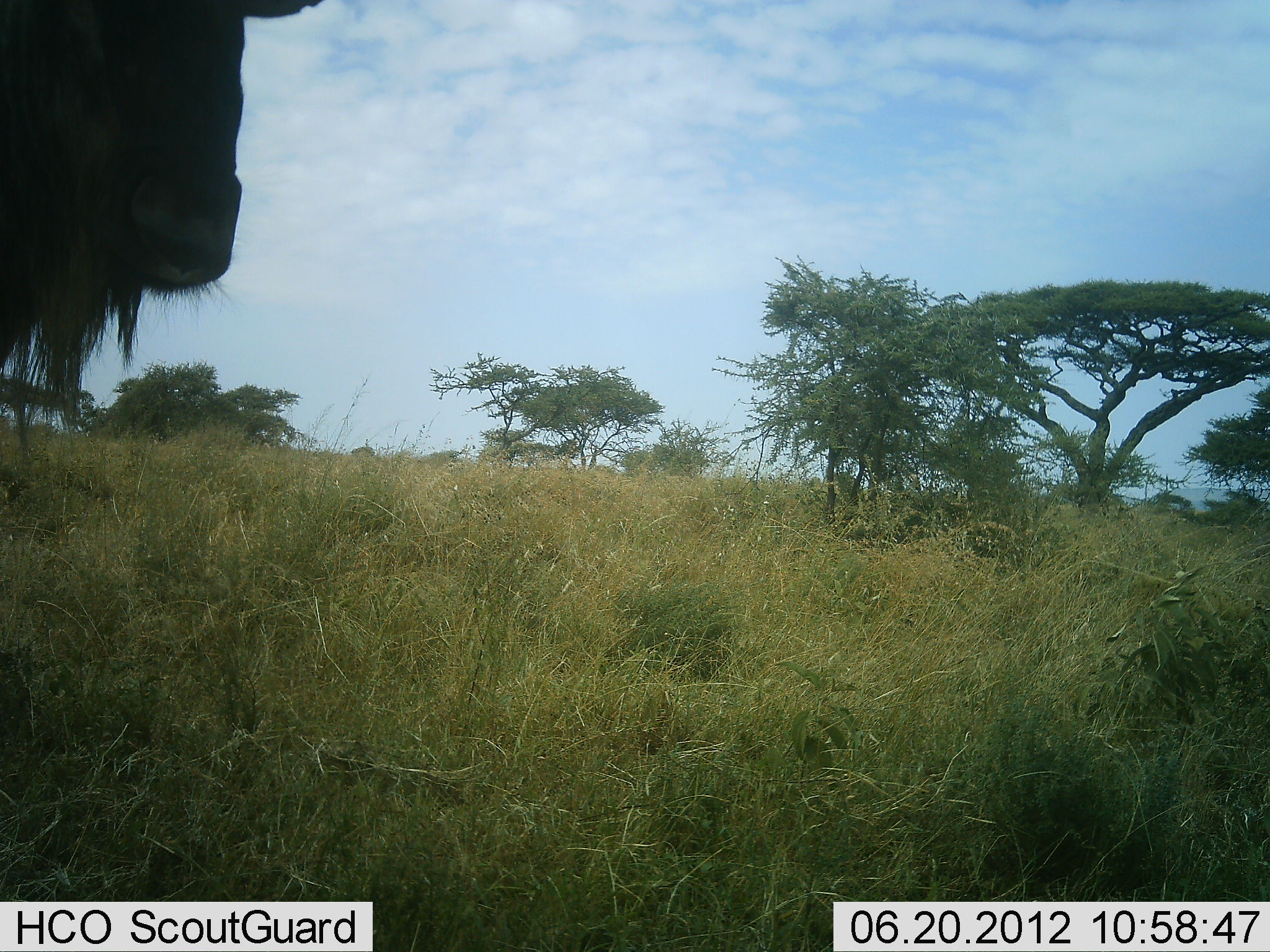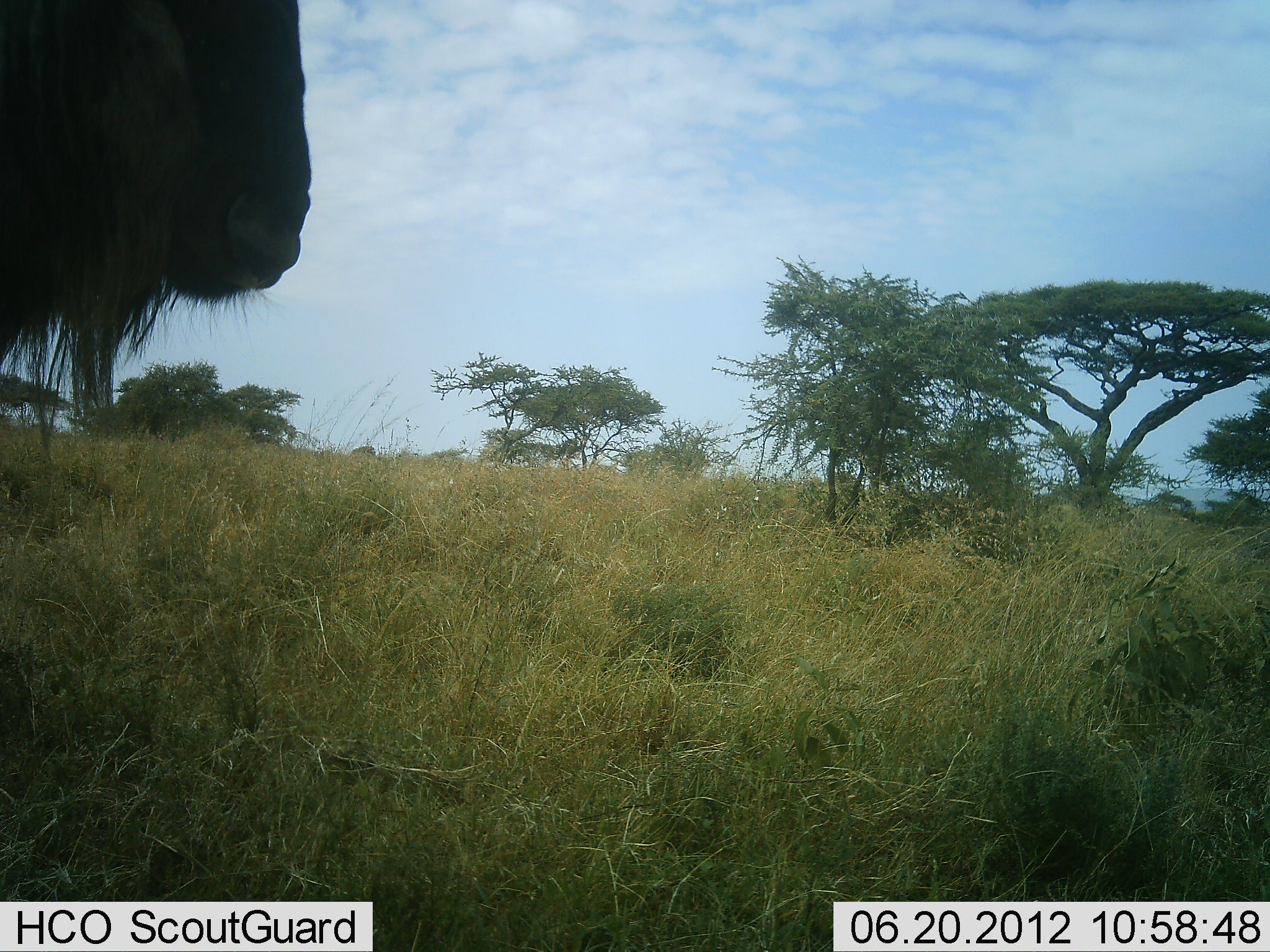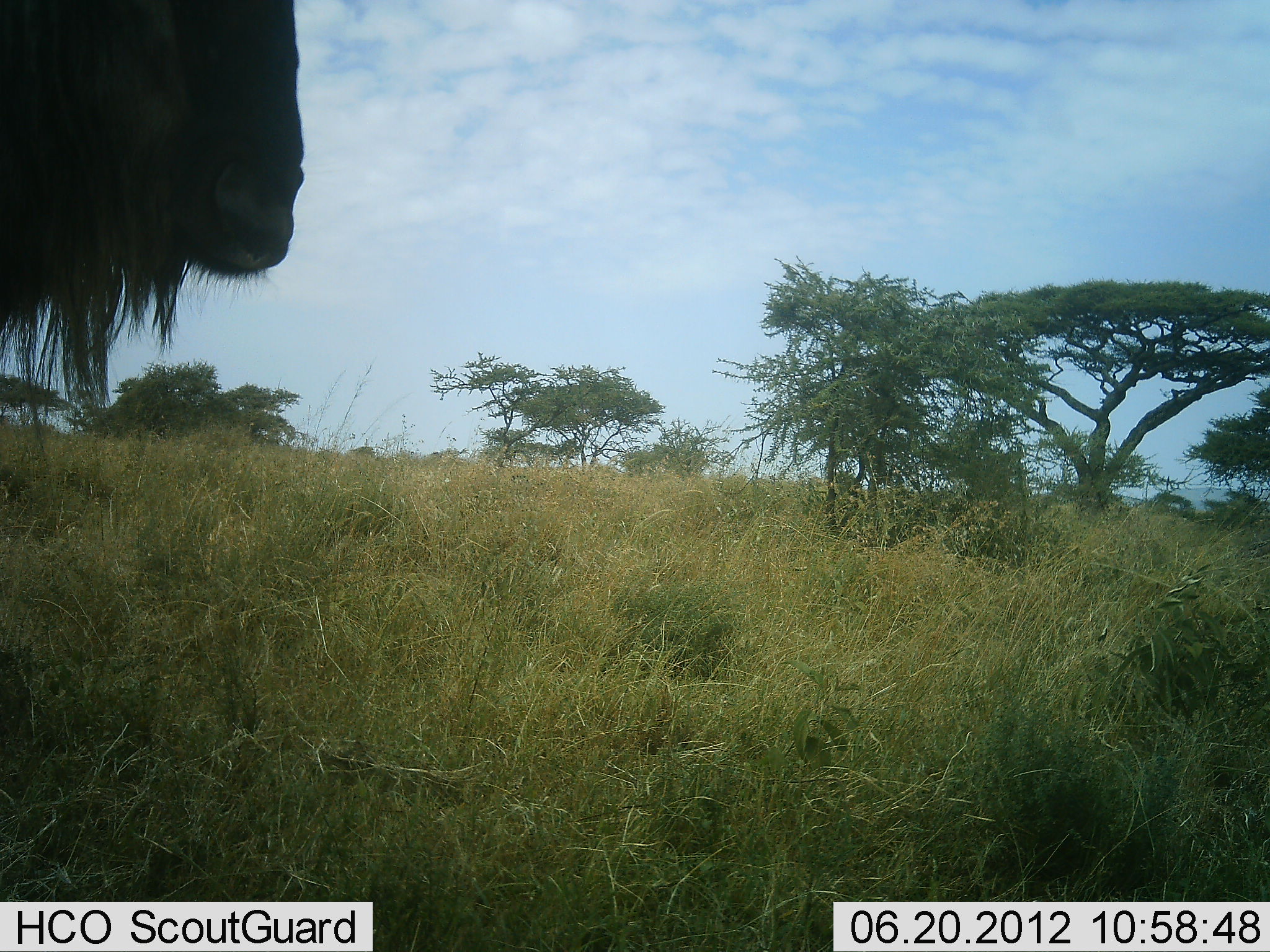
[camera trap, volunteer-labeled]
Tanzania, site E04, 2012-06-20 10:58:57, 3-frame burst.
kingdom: Animalia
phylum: Chordata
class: Mammalia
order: Artiodactyla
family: Bovidae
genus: Connochaetes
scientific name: Connochaetes taurinus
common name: blue wildebeest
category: wildebeest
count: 1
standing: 90%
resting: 10%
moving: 0%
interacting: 0%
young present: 0%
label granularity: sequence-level